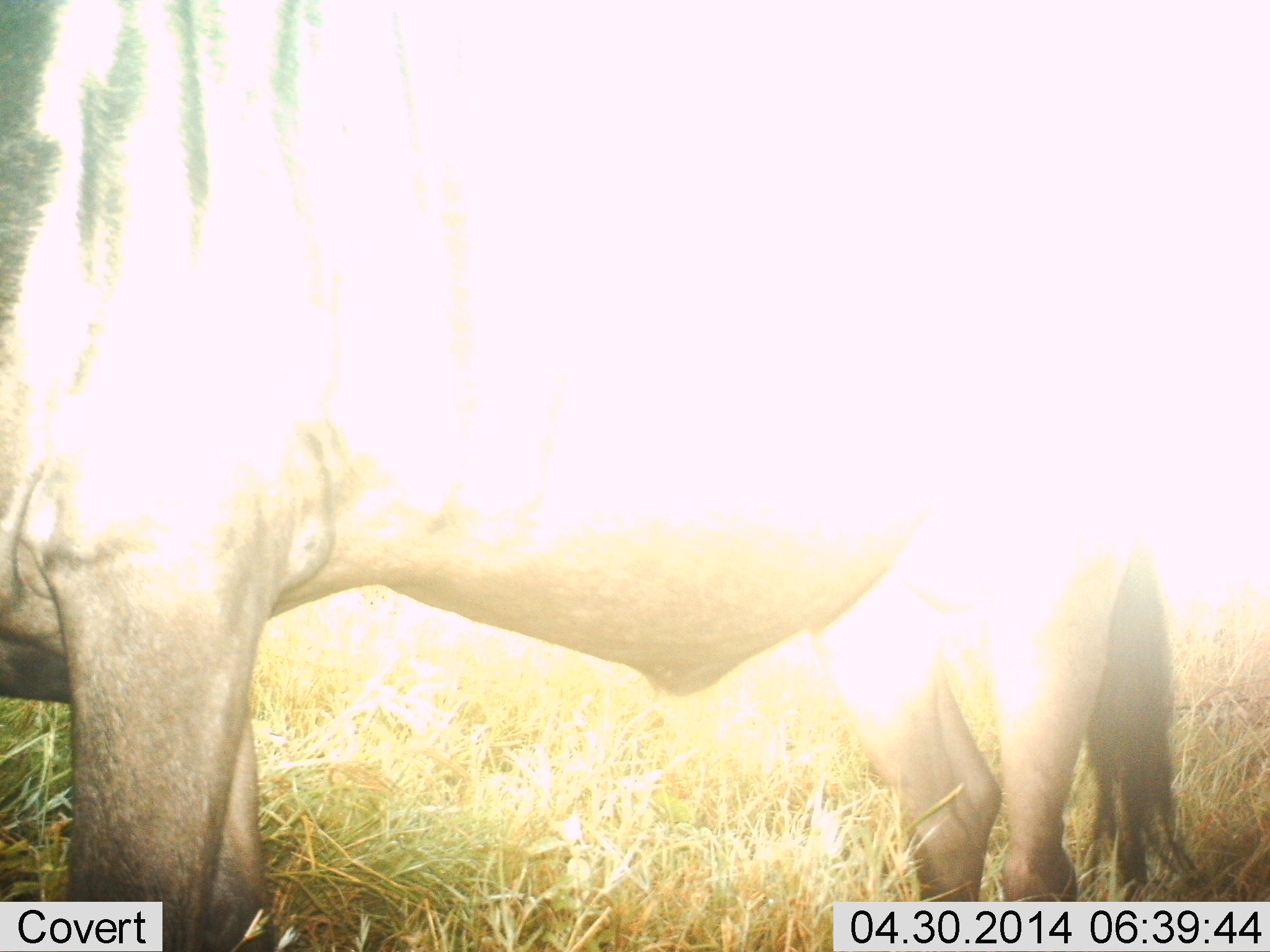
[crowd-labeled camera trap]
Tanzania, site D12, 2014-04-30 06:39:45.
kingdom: Animalia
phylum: Chordata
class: Mammalia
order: Artiodactyla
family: Bovidae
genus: Connochaetes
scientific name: Connochaetes taurinus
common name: blue wildebeest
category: wildebeest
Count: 1.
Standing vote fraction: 100%.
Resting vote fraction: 0%.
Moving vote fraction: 0%.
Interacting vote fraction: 0%.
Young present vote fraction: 0%.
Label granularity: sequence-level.